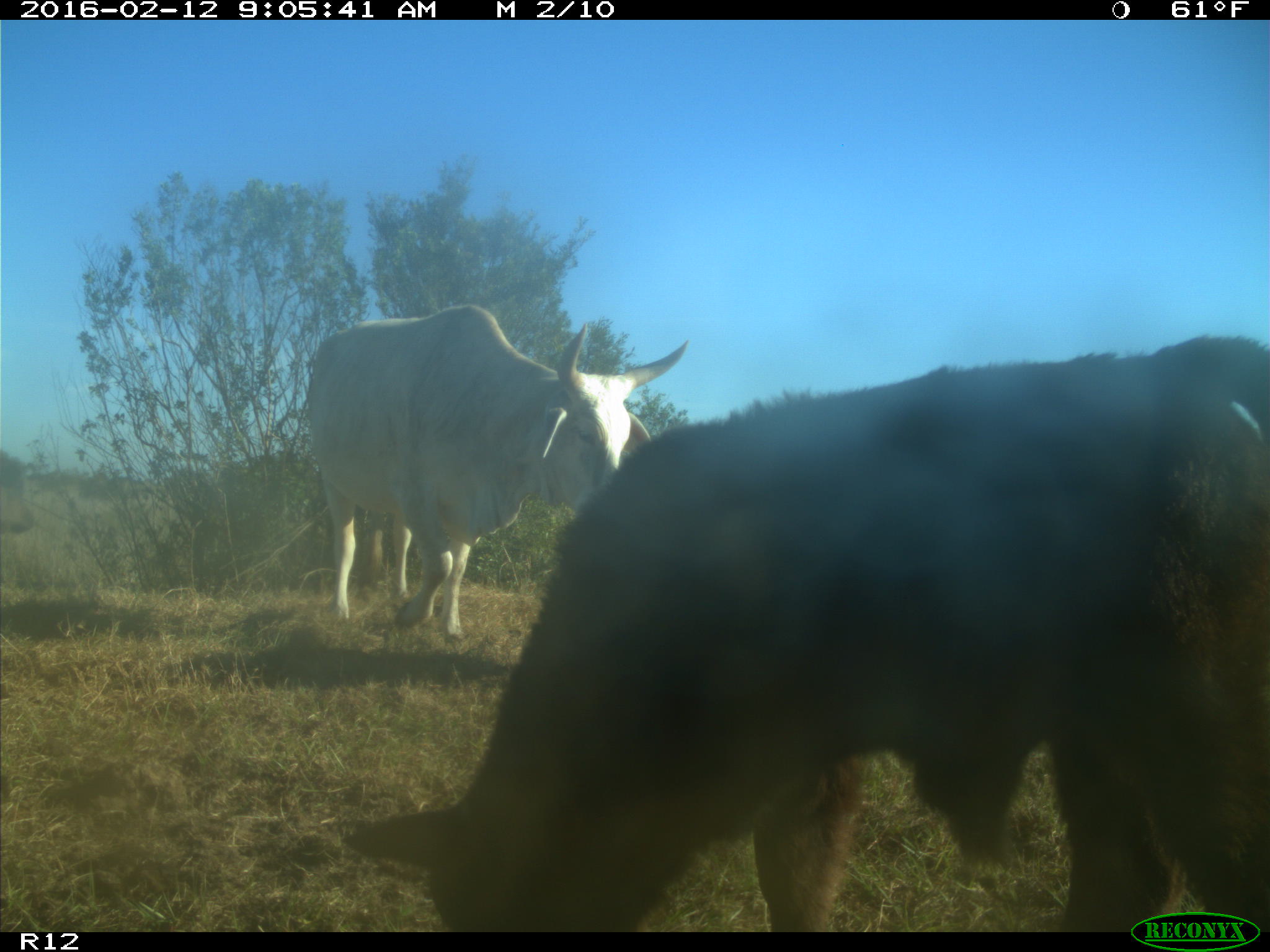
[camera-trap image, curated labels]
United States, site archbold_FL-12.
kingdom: Animalia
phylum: Chordata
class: Mammalia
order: Artiodactyla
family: Bovidae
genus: Bos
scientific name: Bos taurus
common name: domestic cow